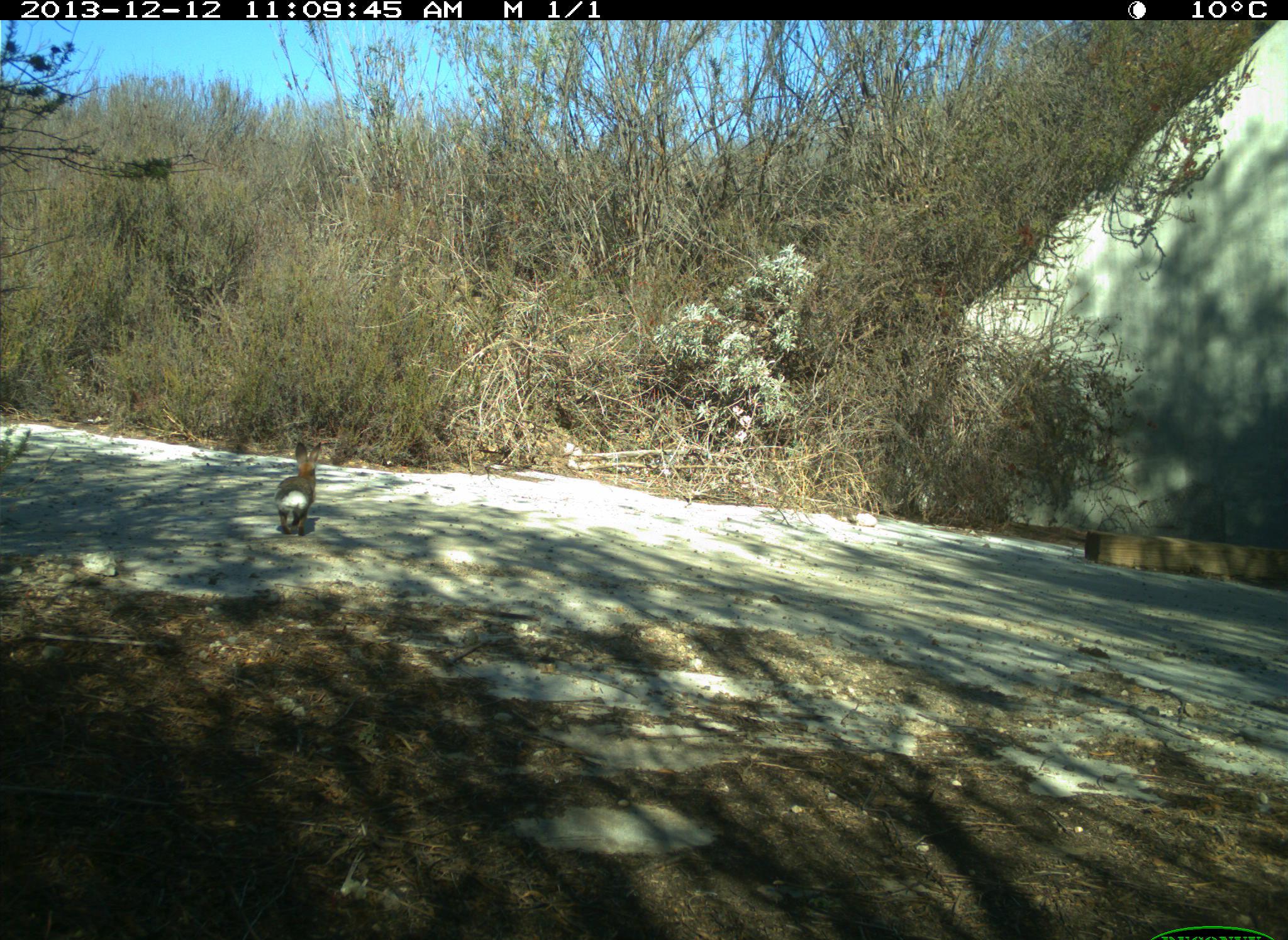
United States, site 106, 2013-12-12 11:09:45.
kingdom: Animalia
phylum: Chordata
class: Mammalia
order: Lagomorpha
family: Leporidae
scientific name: Leporidae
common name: rabbits and hares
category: rabbit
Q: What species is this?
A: Rabbit (rabbits and hares) (Leporidae).